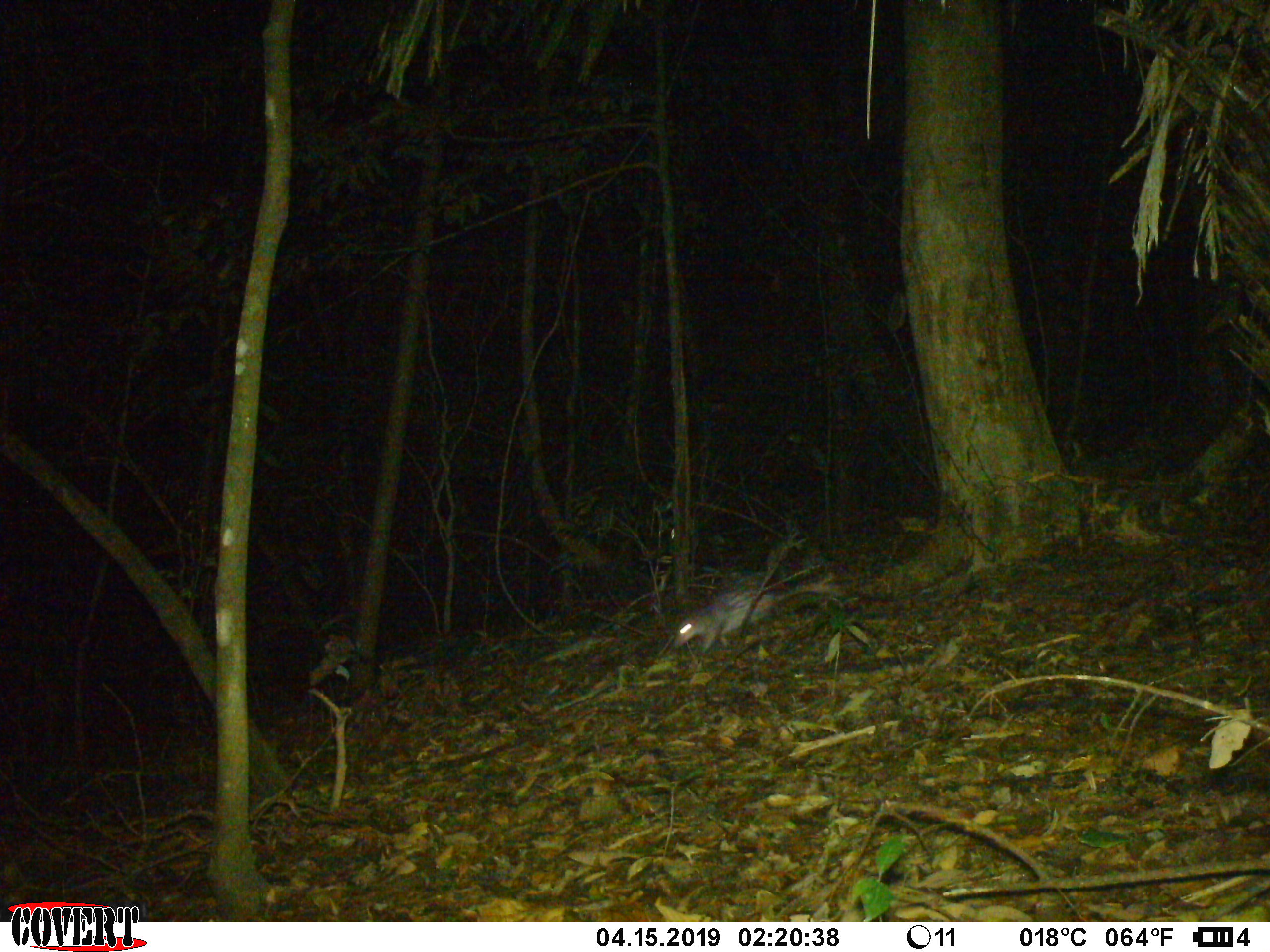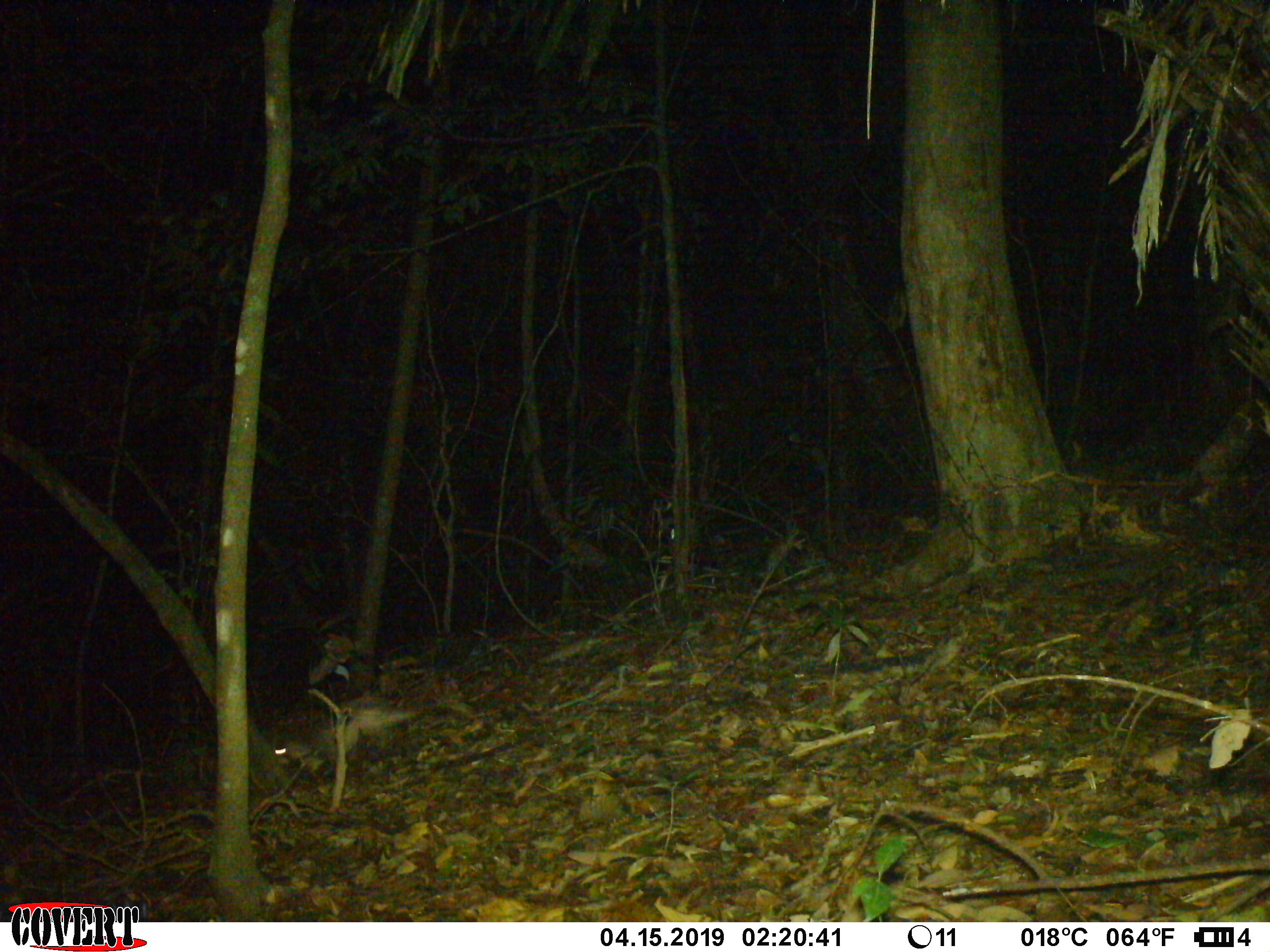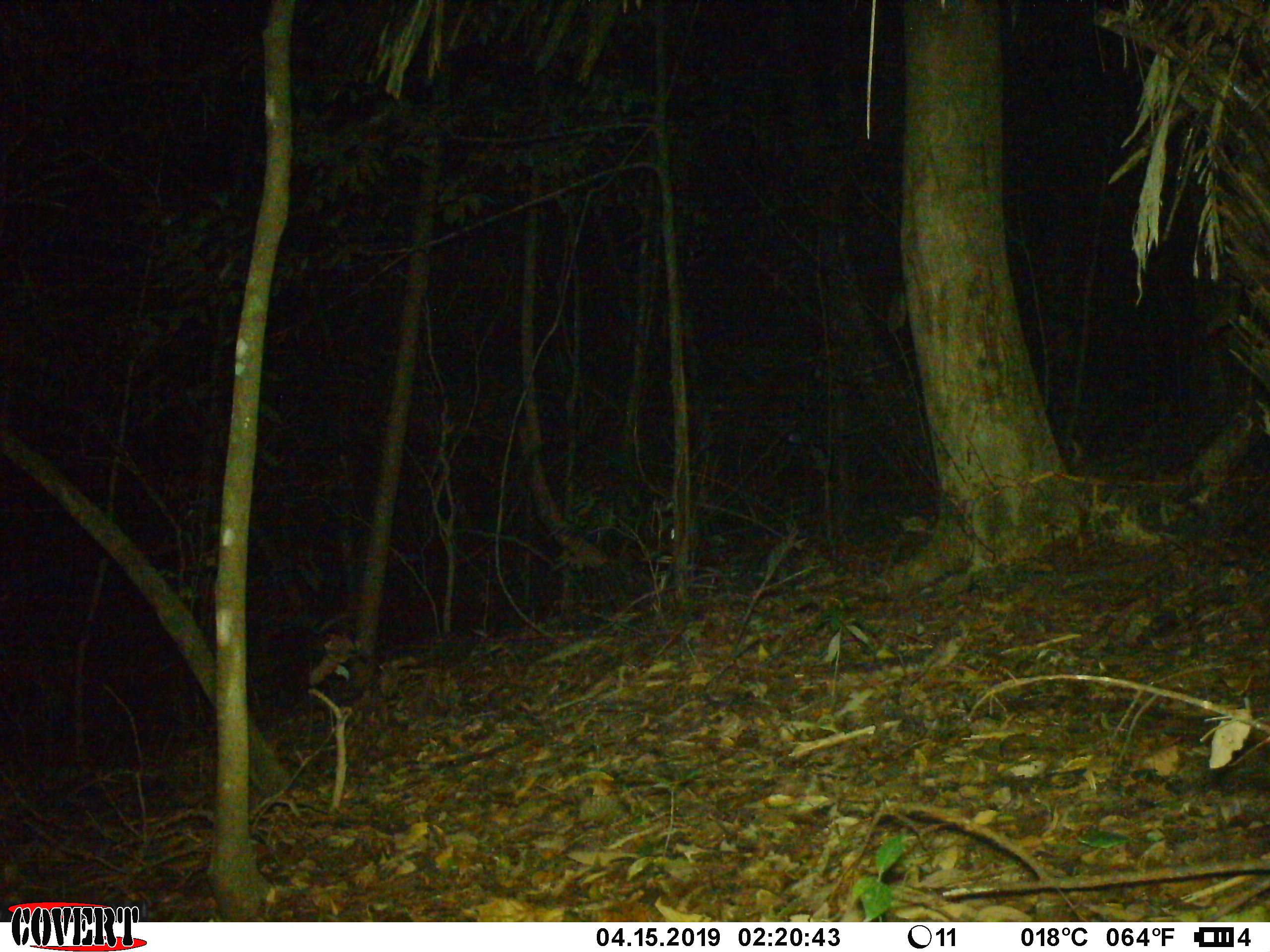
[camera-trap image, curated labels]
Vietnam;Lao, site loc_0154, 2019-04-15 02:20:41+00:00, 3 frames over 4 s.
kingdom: Animalia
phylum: Chordata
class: Mammalia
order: Rodentia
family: Hystricidae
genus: Atherurus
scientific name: Atherurus macrourus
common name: asiatic brush-tailed porcupine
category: asiatic brush tailed porcupine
Asiatic brush tailed porcupine (asiatic brush-tailed porcupine) (Atherurus macrourus). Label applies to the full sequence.